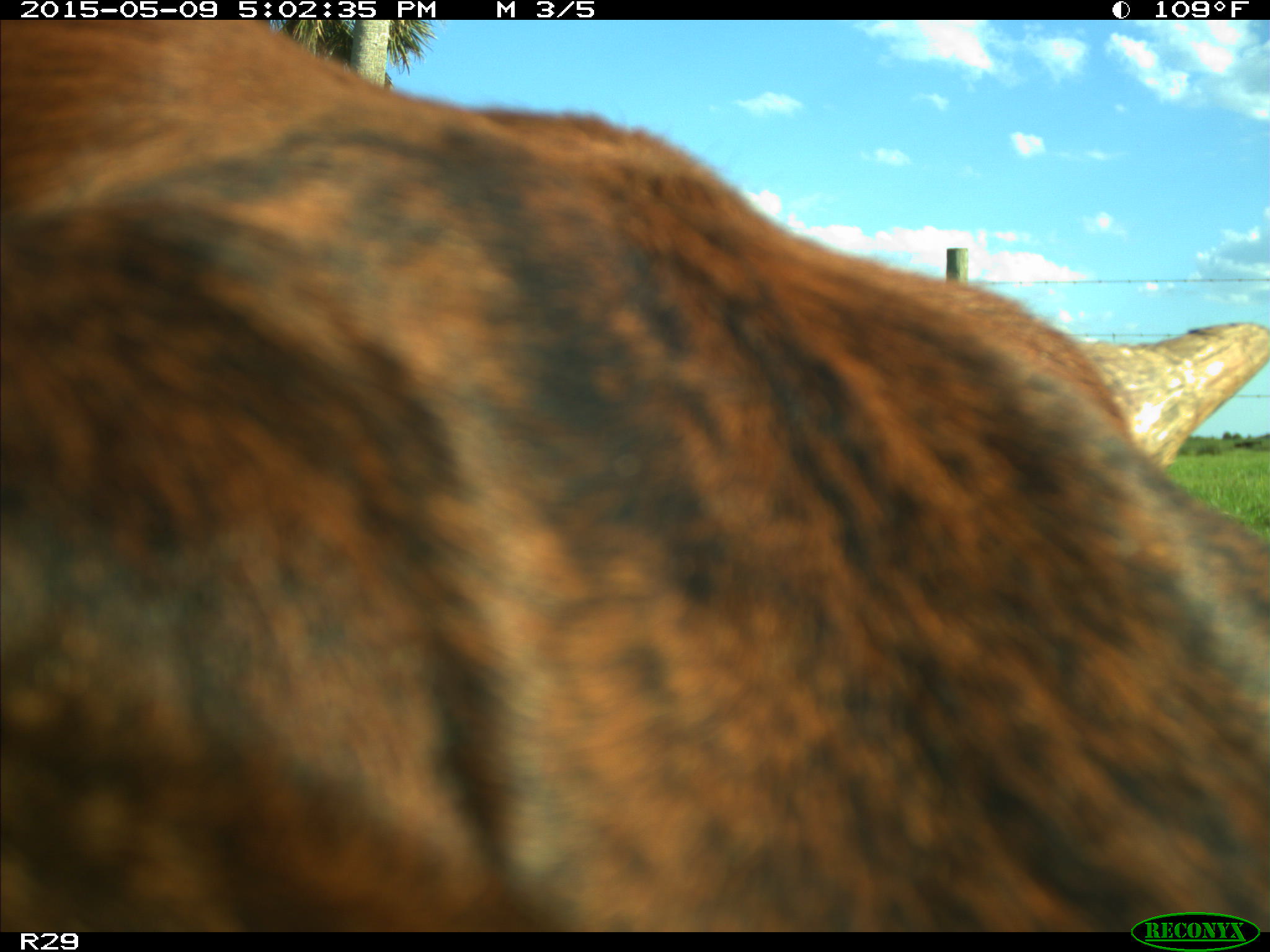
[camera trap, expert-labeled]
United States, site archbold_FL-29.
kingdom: Animalia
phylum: Chordata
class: Mammalia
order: Artiodactyla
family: Bovidae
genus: Bos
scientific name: Bos taurus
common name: domestic cow